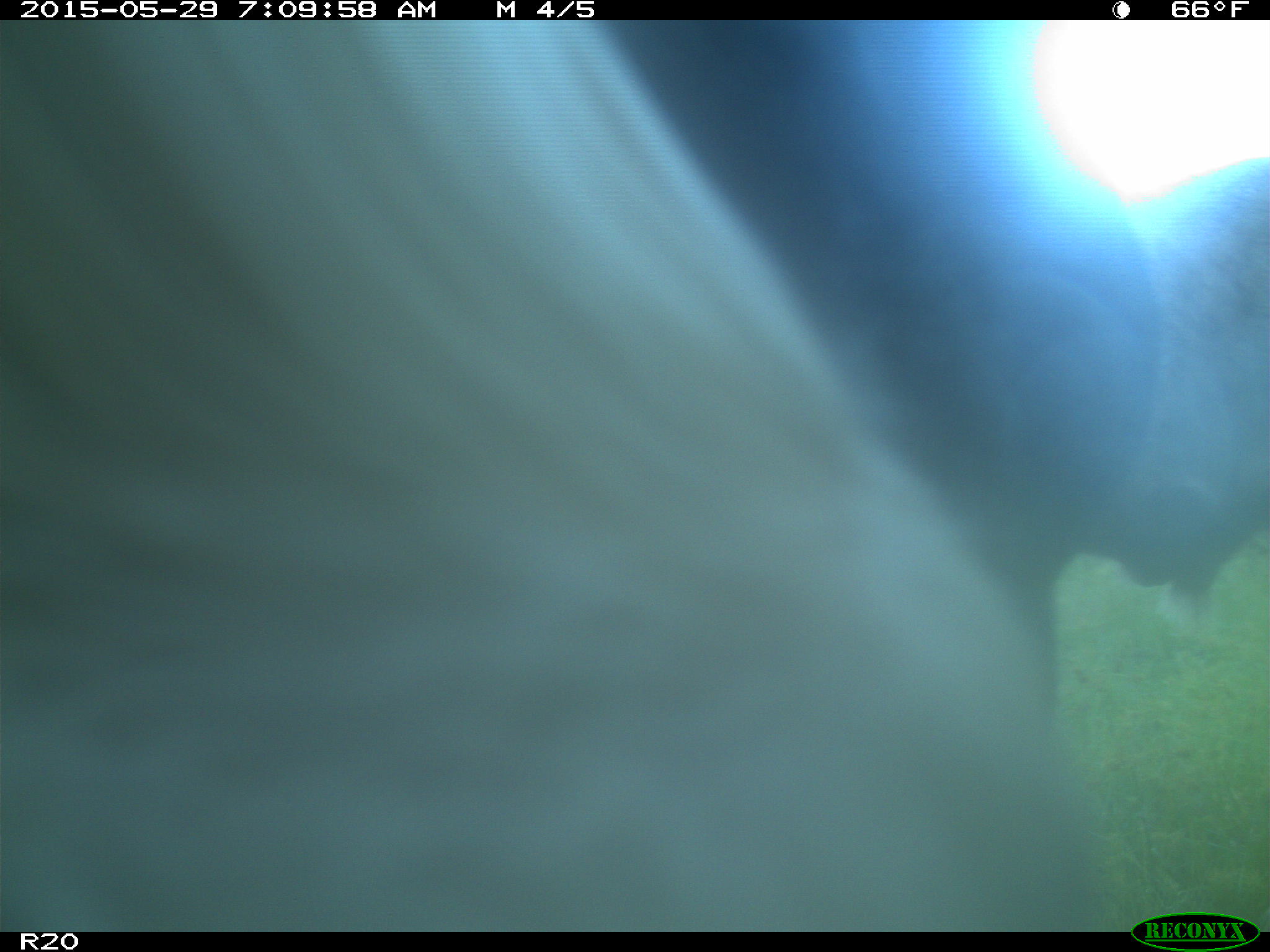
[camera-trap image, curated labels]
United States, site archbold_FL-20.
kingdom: Animalia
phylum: Chordata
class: Mammalia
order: Artiodactyla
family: Bovidae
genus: Bos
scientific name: Bos taurus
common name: domestic cow